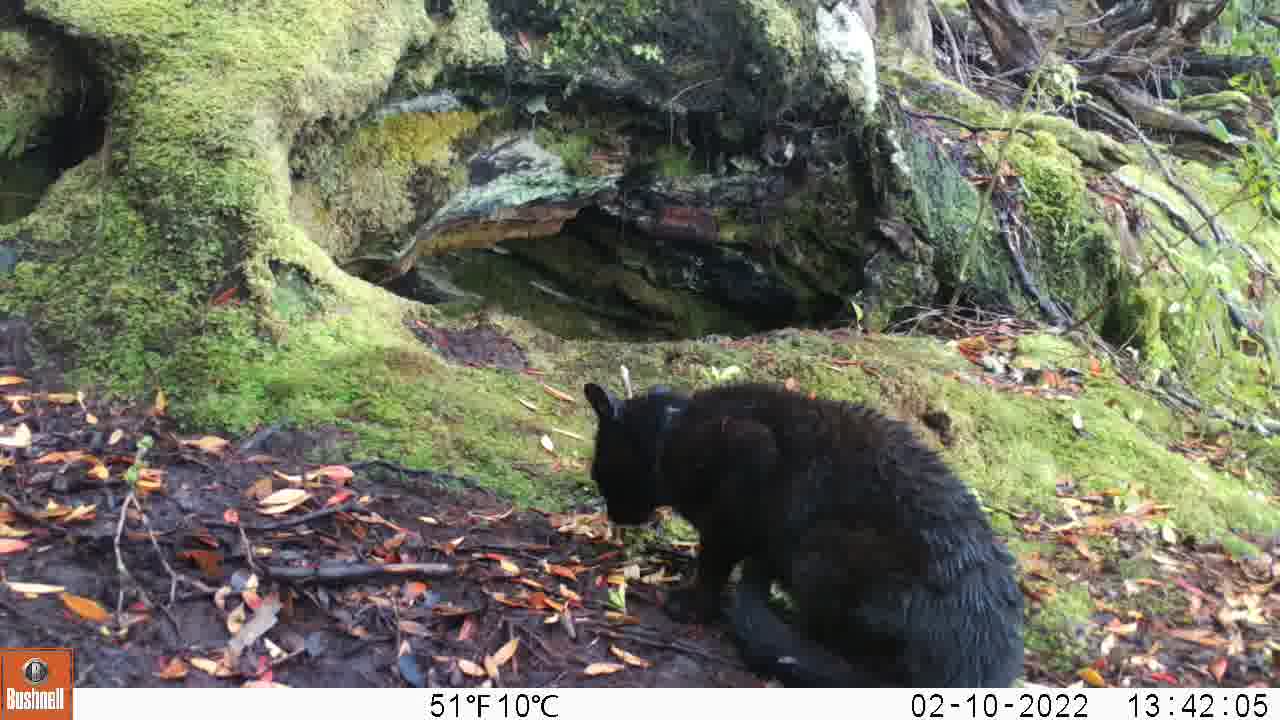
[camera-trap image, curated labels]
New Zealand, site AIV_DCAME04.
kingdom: Animalia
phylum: Chordata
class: Mammalia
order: Carnivora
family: Felidae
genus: Felis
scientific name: Felis catus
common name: domestic cat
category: cat